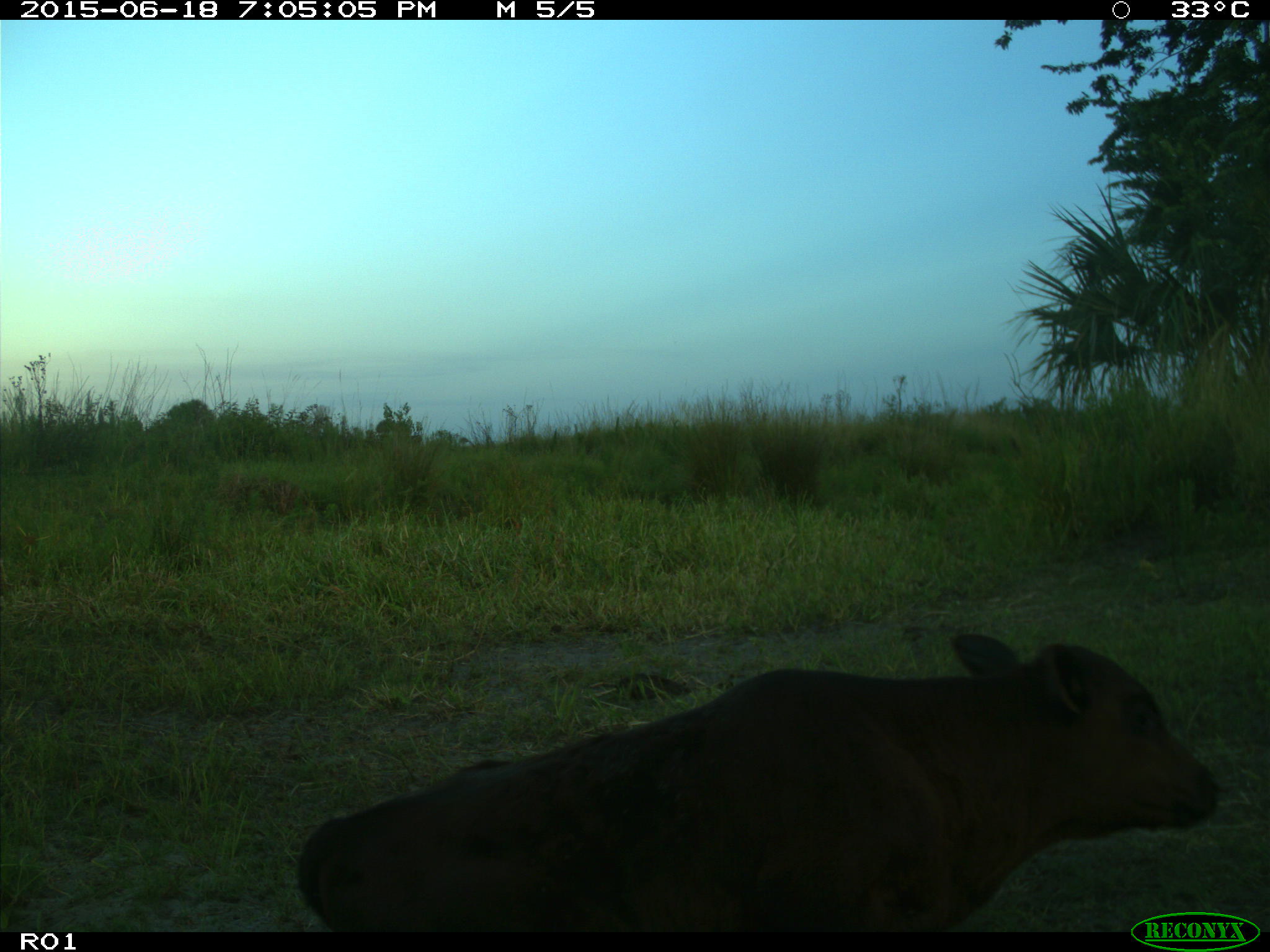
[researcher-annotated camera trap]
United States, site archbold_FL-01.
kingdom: Animalia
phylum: Chordata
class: Mammalia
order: Artiodactyla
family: Bovidae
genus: Bos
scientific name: Bos taurus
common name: domestic cow